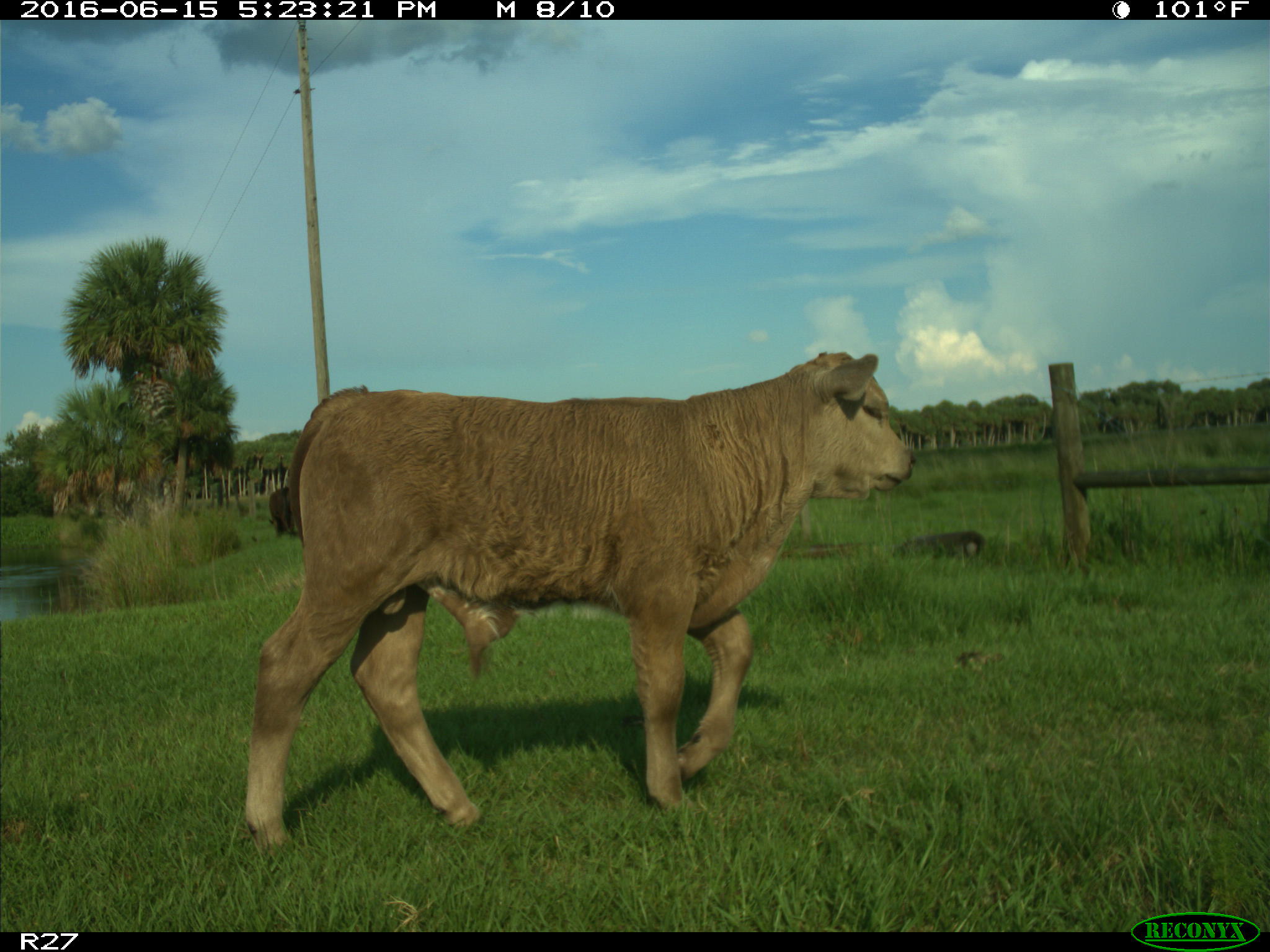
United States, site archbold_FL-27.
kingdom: Animalia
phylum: Chordata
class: Mammalia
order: Artiodactyla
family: Bovidae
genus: Bos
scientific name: Bos taurus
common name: domestic cow